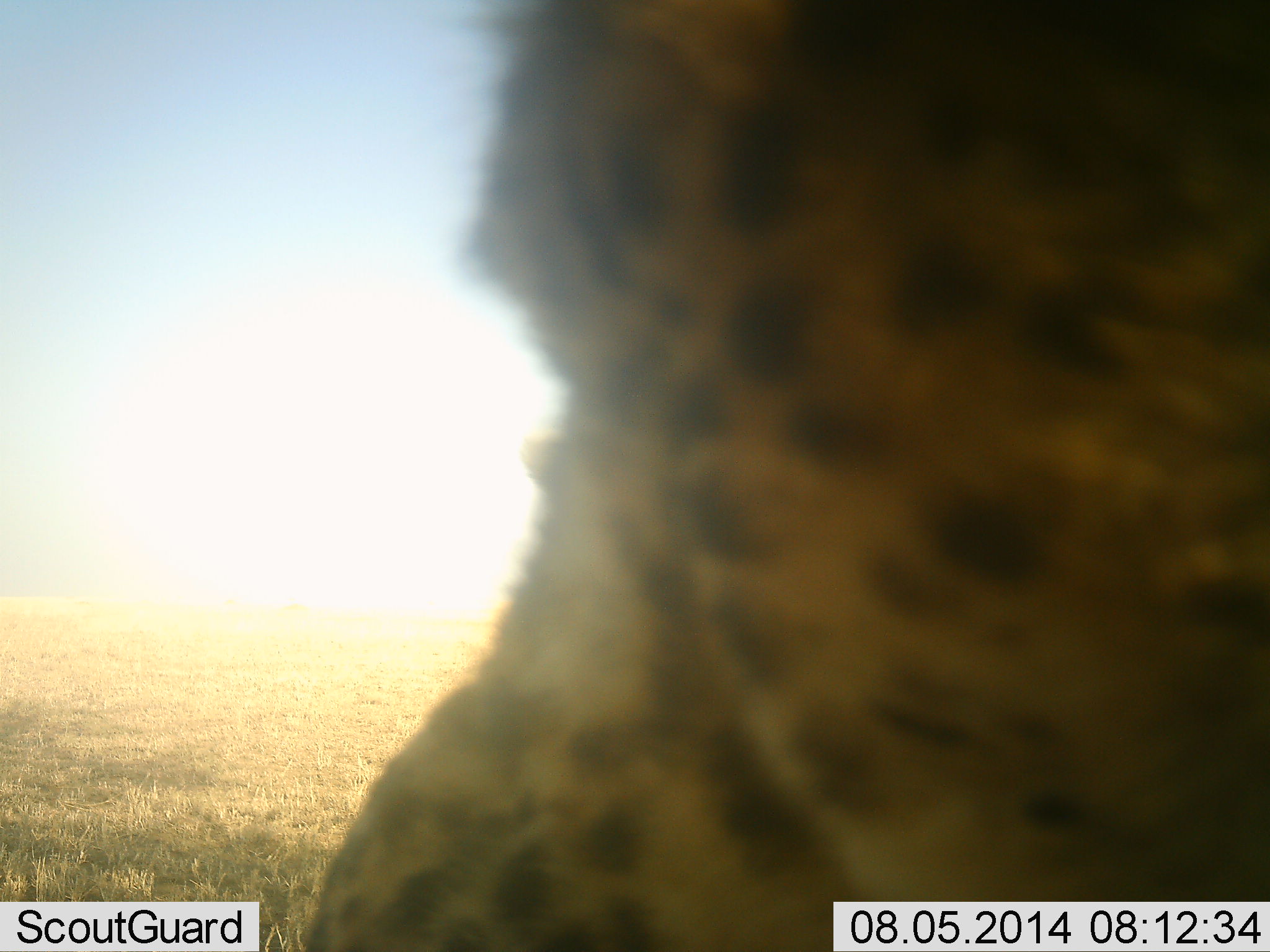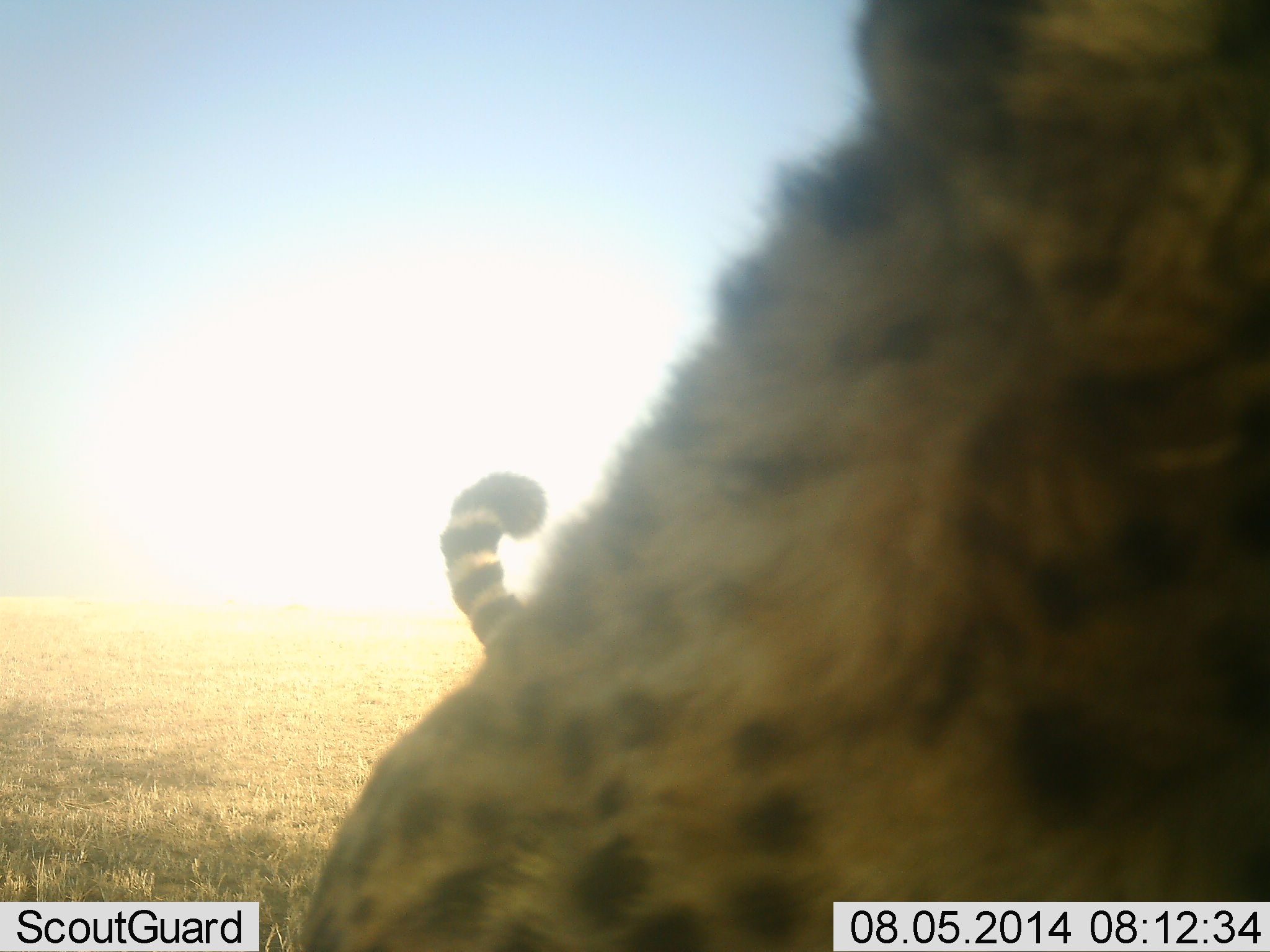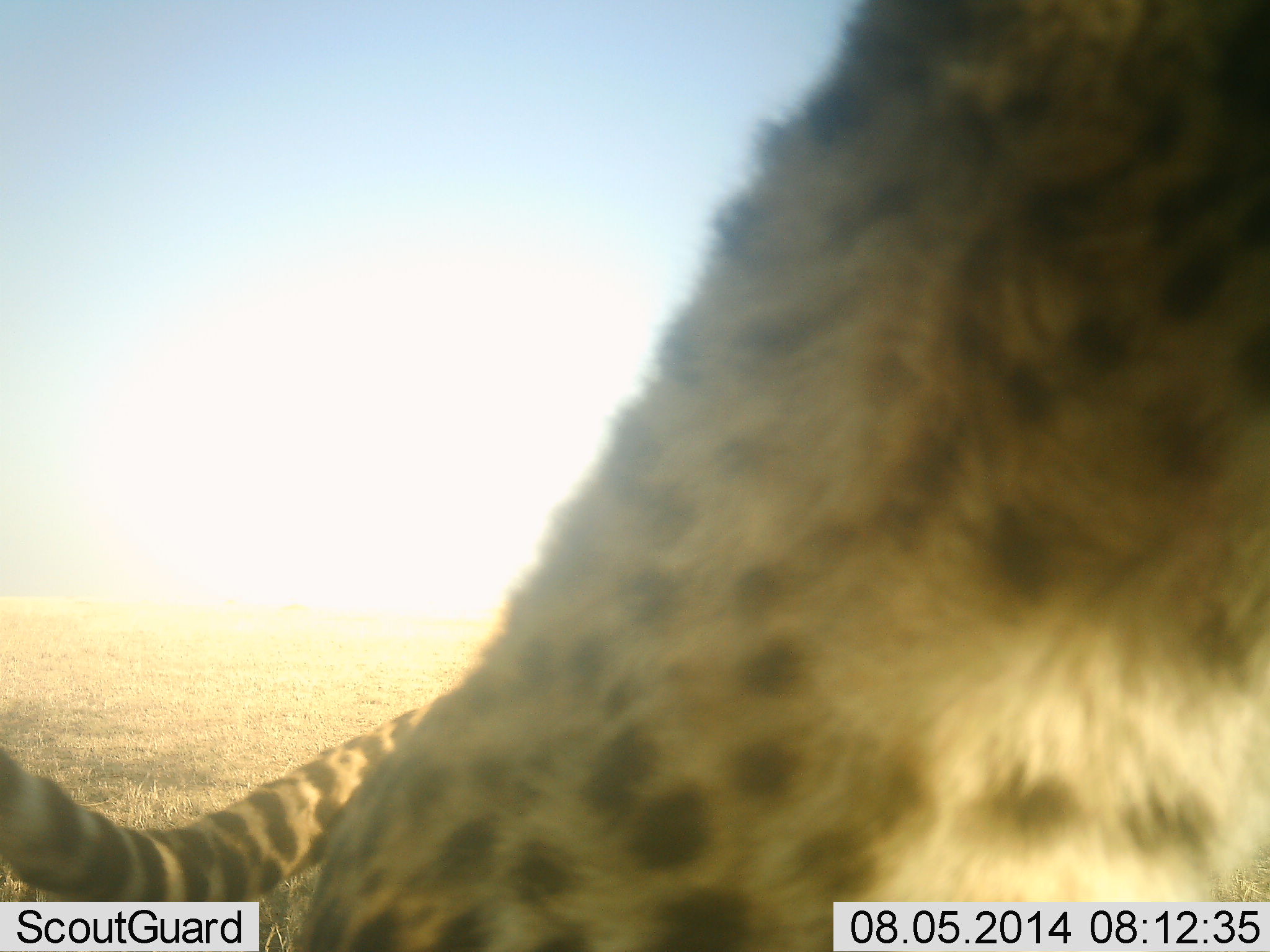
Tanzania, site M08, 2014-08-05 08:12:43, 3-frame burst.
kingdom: Animalia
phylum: Chordata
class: Mammalia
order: Carnivora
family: Felidae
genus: Acinonyx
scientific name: Acinonyx jubatus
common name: cheetah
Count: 1.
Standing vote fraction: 90%.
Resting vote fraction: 10%.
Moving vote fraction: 10%.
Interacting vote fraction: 0%.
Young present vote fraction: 0%.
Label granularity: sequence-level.